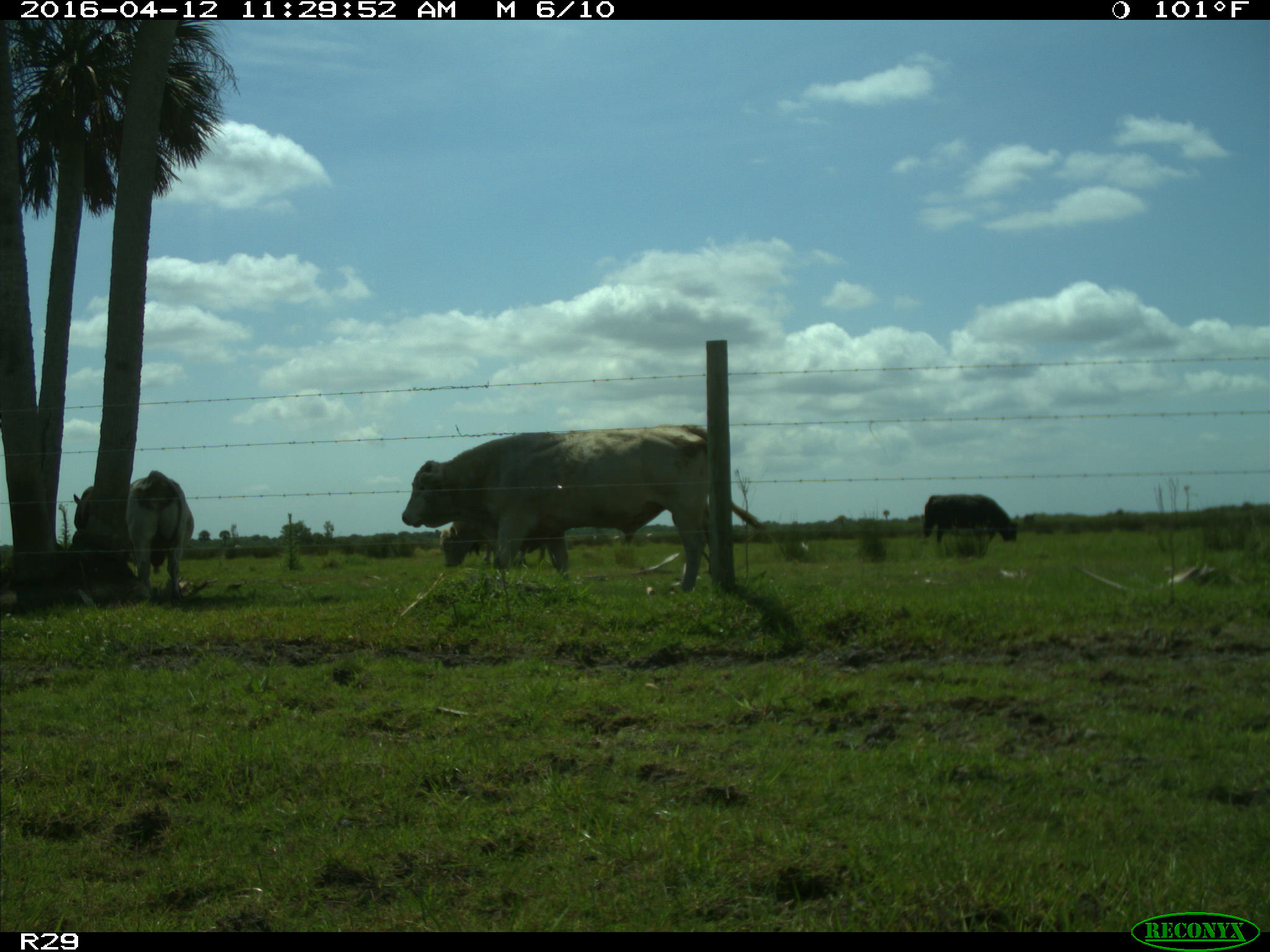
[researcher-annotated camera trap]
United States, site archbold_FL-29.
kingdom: Animalia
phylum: Chordata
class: Mammalia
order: Artiodactyla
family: Bovidae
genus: Bos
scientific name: Bos taurus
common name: domestic cow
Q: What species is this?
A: Bos taurus (domestic cow).